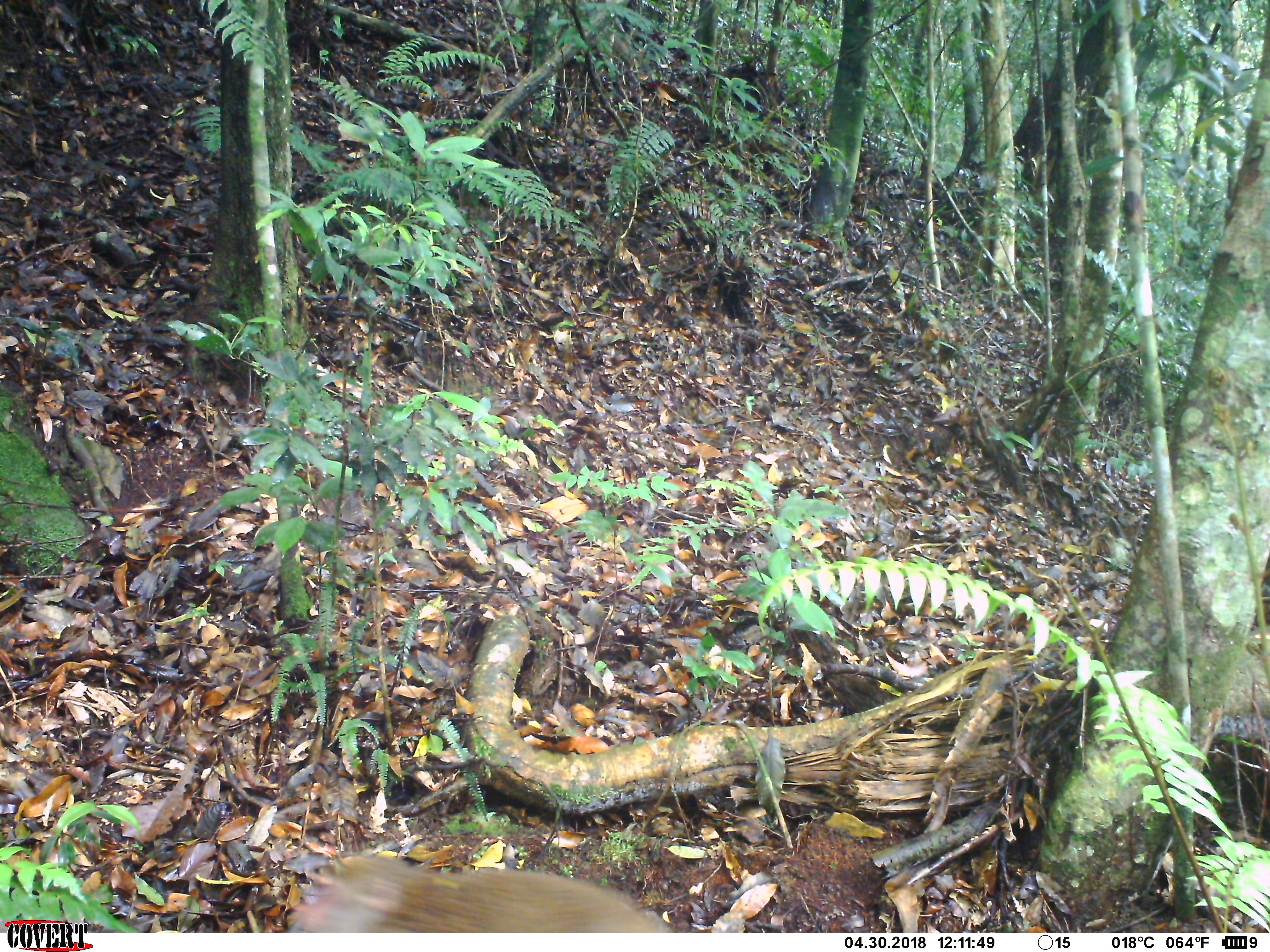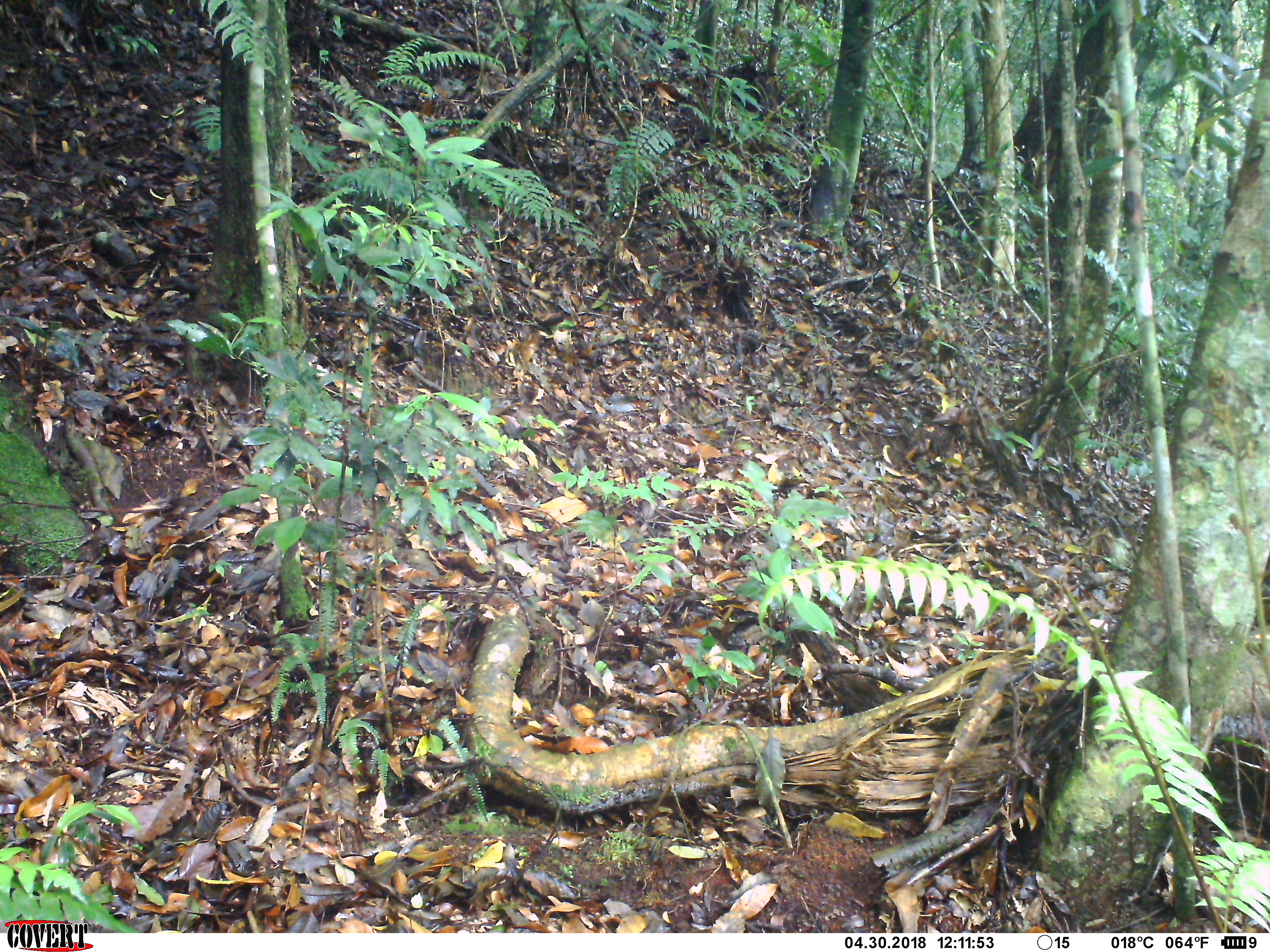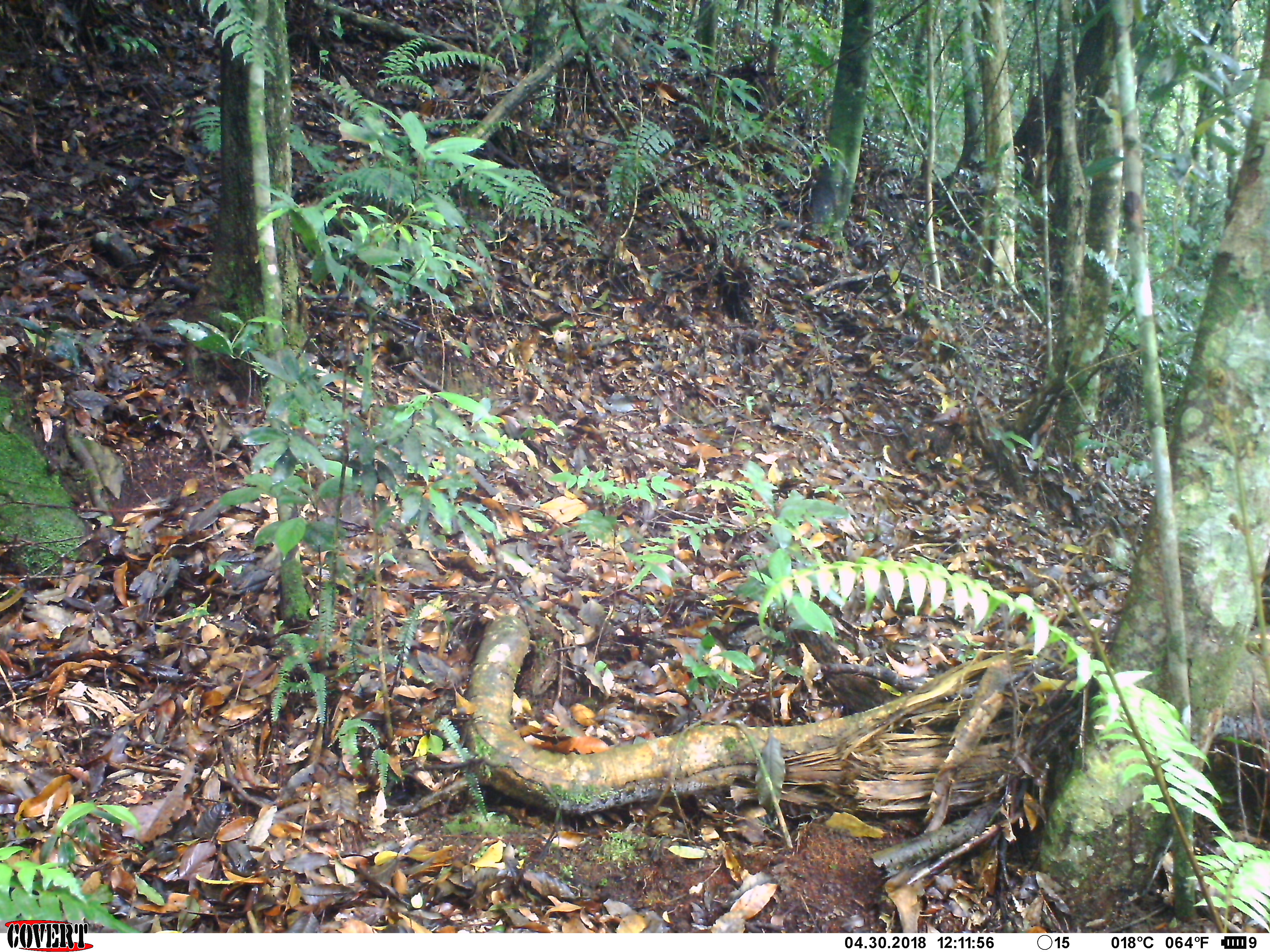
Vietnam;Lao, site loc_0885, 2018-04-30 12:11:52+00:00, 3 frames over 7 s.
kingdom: Animalia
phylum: Chordata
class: Mammalia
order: Primates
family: Cercopithecidae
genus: Macaca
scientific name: Macaca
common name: macaque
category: macaque not stump tailed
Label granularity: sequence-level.